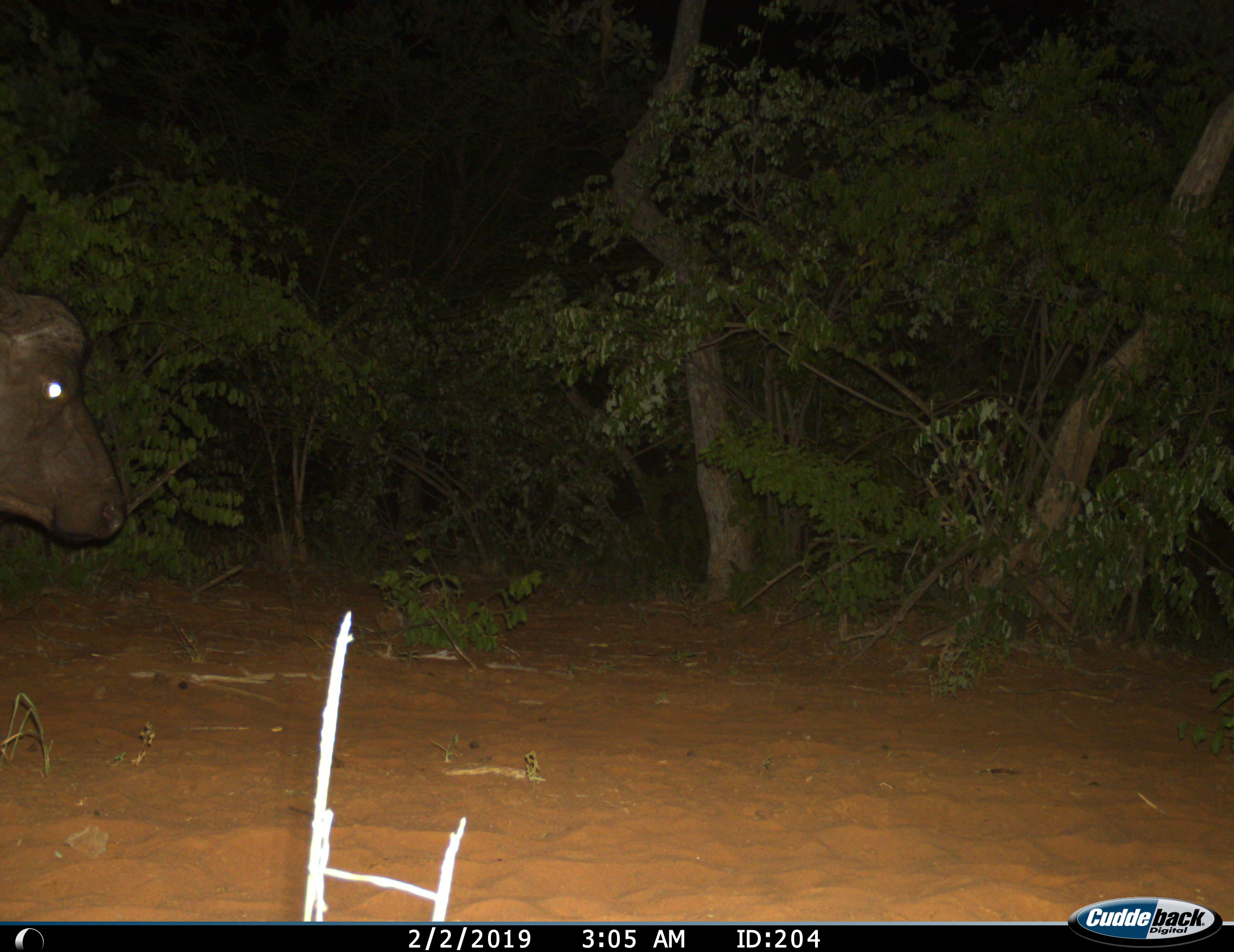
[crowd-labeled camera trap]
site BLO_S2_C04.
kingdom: Animalia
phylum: Chordata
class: Mammalia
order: Artiodactyla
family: Bovidae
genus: Syncerus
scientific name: Syncerus caffer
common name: african buffalo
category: buffalo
Buffalo (african buffalo) (Syncerus caffer), count 1. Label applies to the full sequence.